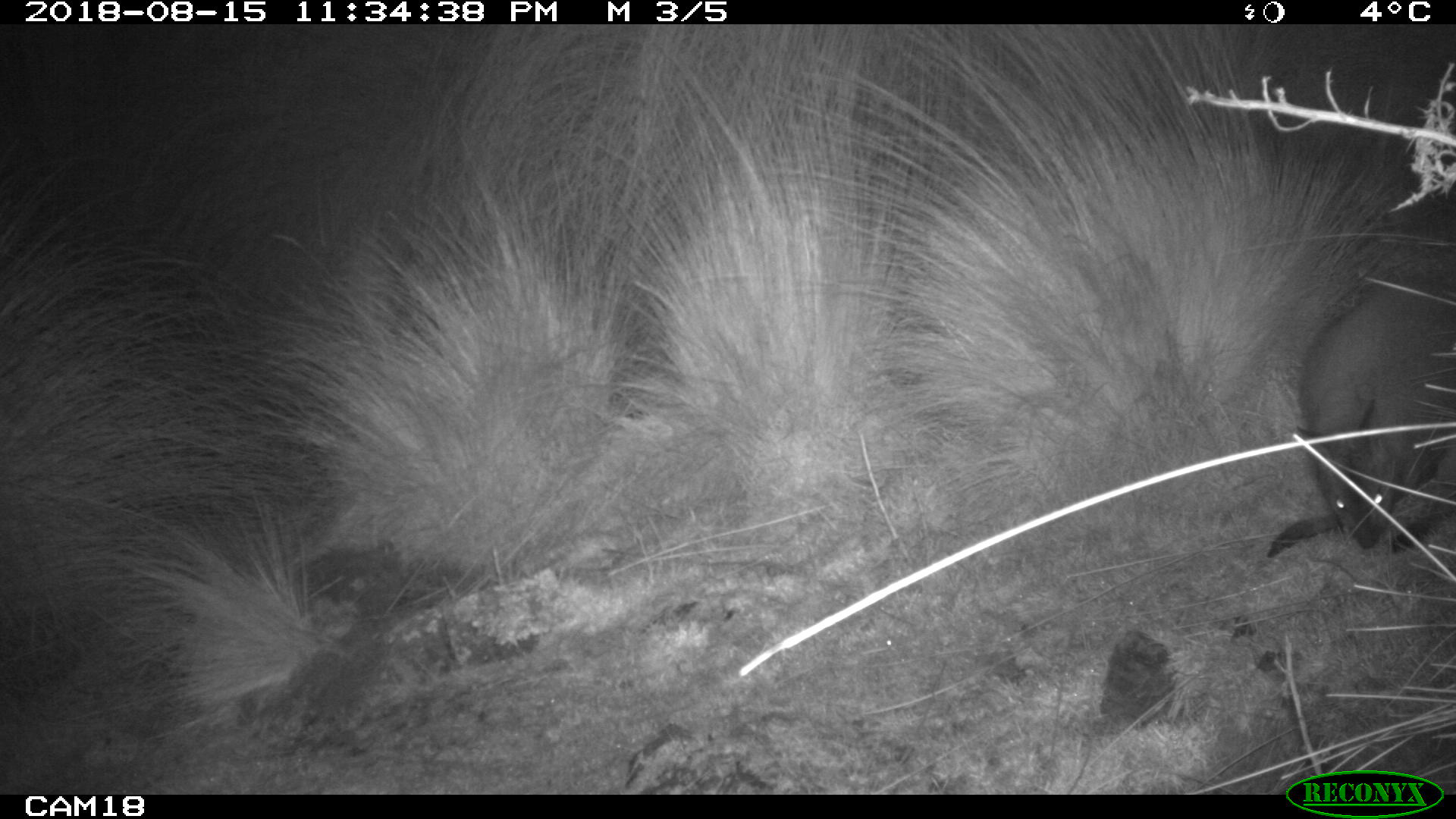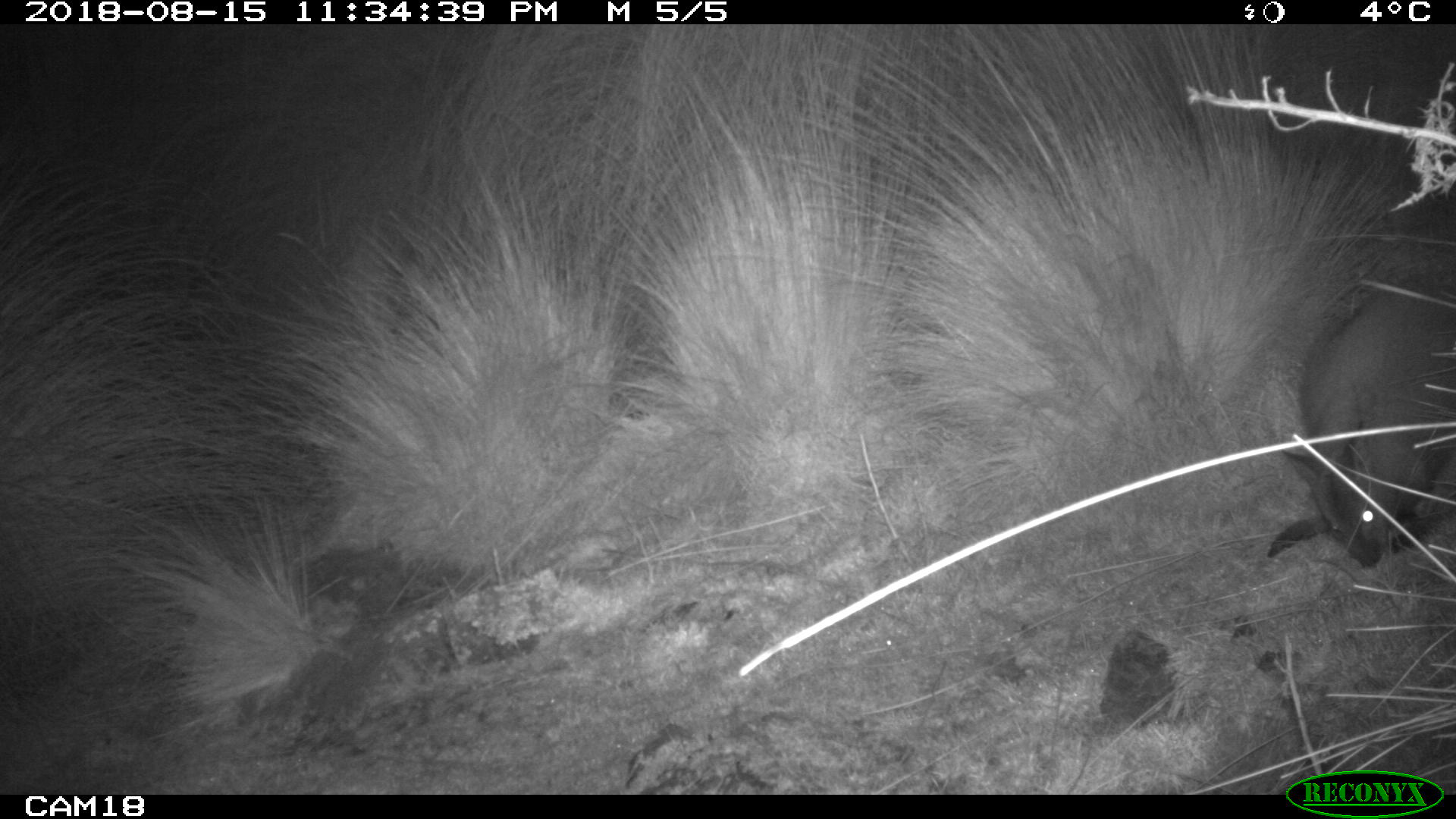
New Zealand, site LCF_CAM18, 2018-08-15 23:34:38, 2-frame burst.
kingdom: Animalia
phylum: Chordata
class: Mammalia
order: Diprotodontia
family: Macropodidae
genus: Notamacropus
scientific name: Notamacropus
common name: wallaby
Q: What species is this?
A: Wallaby (Notamacropus).